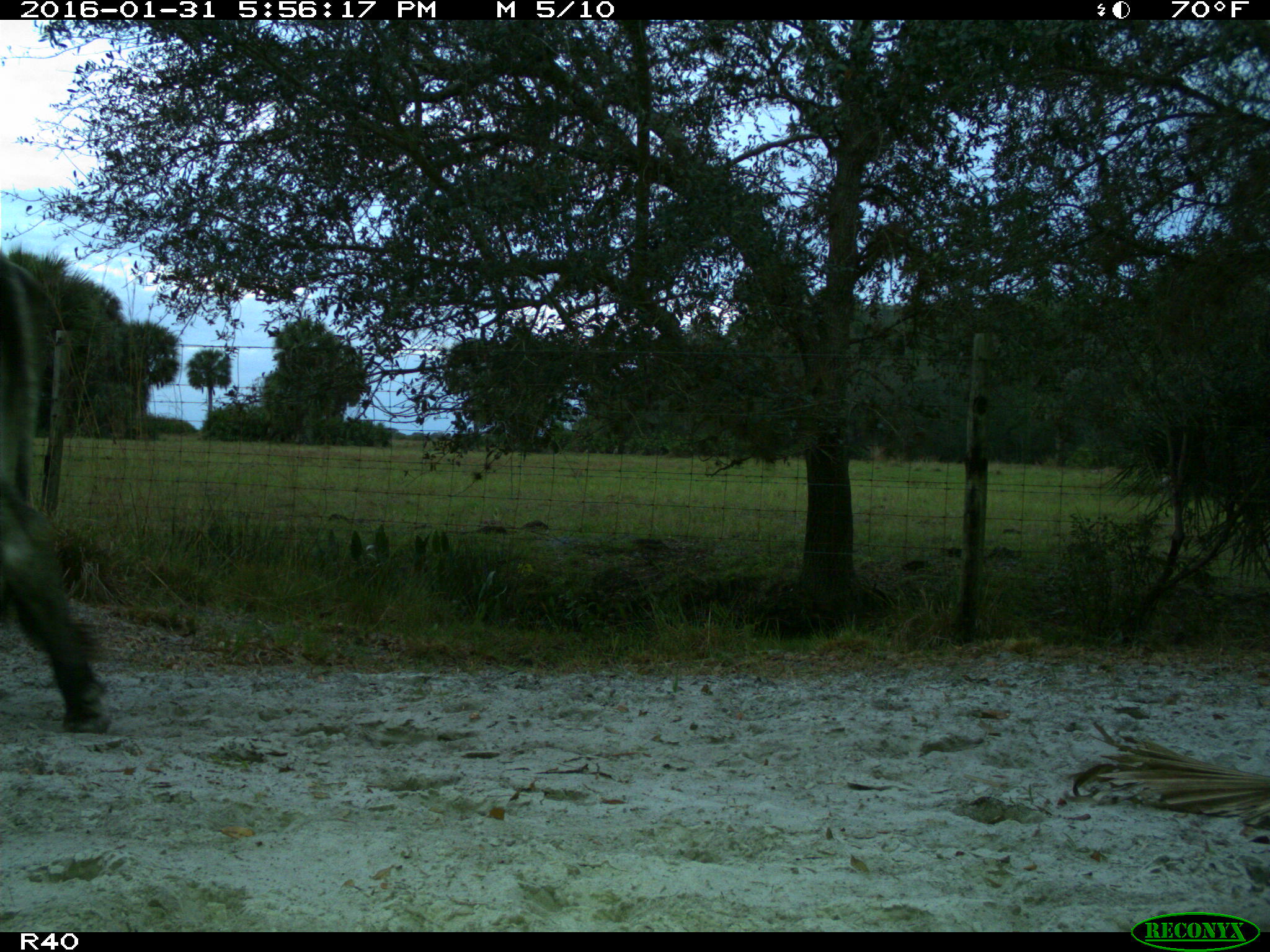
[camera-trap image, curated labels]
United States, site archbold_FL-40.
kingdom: Animalia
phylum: Chordata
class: Mammalia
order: Artiodactyla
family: Bovidae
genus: Bos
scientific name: Bos taurus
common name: domestic cow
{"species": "Bos taurus (domestic cow)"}